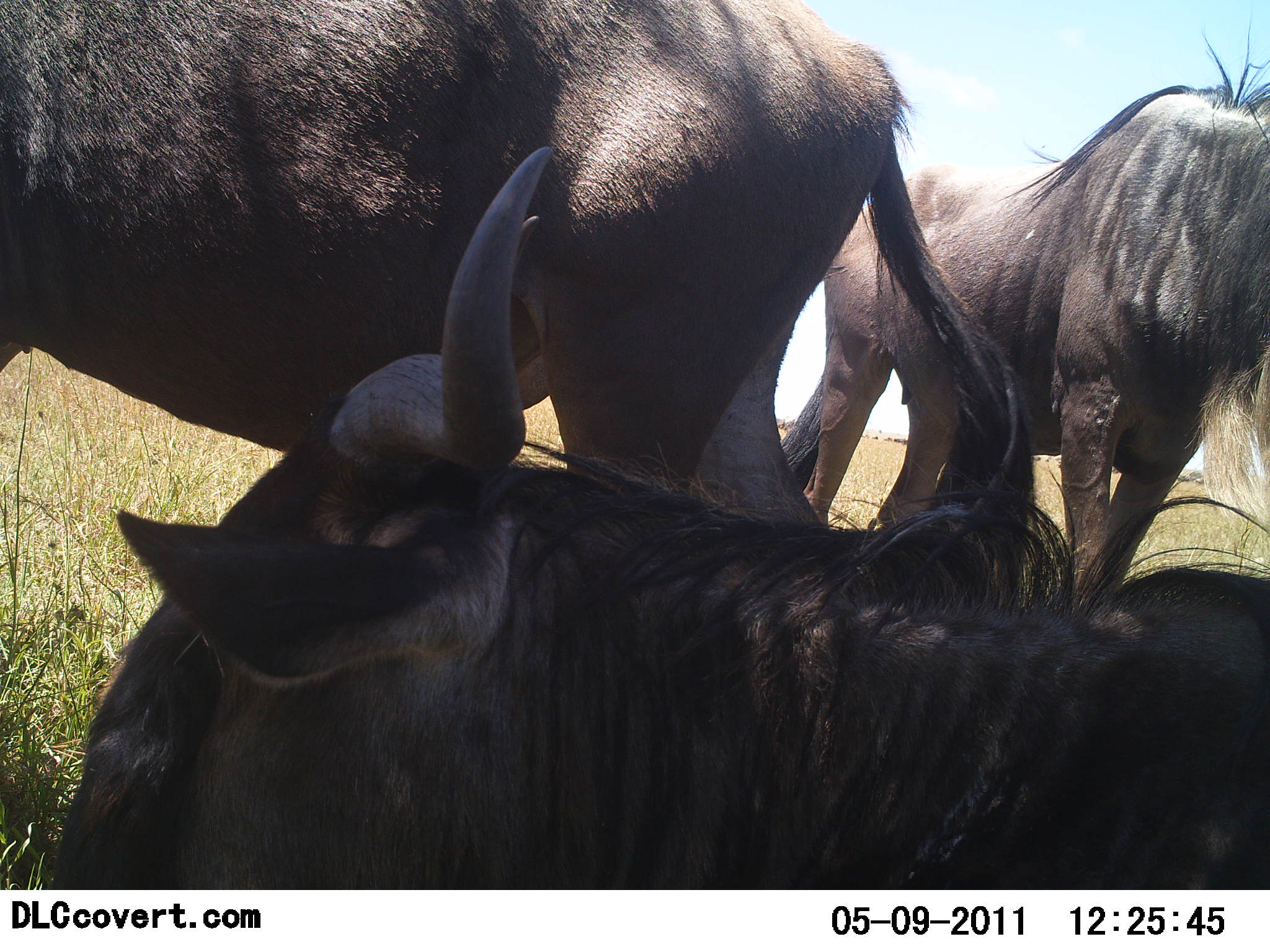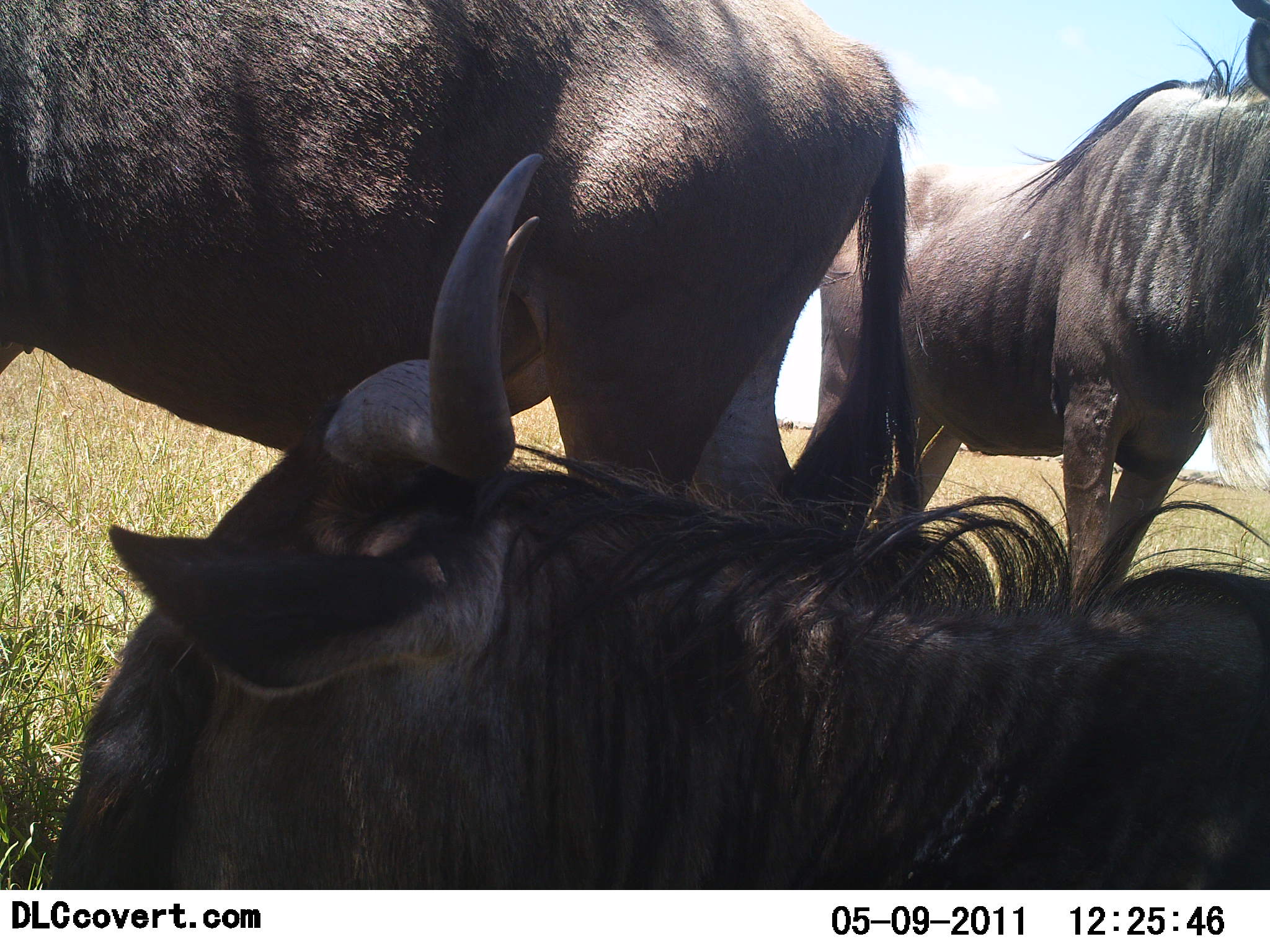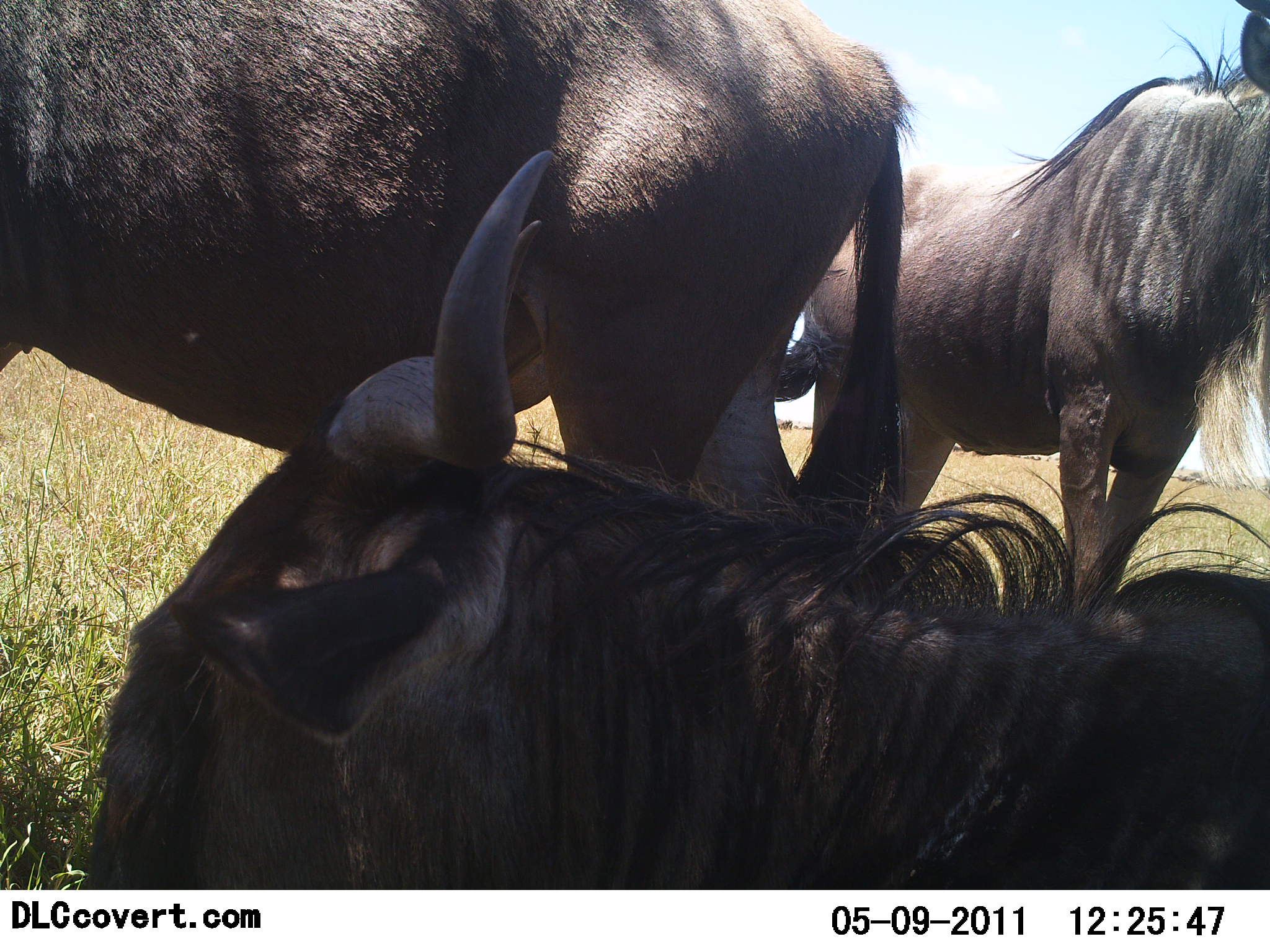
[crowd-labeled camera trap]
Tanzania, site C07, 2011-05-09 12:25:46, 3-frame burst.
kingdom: Animalia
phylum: Chordata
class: Mammalia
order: Artiodactyla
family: Bovidae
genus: Connochaetes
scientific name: Connochaetes taurinus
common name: blue wildebeest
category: wildebeest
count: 3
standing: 77%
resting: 92%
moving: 0%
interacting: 0%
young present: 0%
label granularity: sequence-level